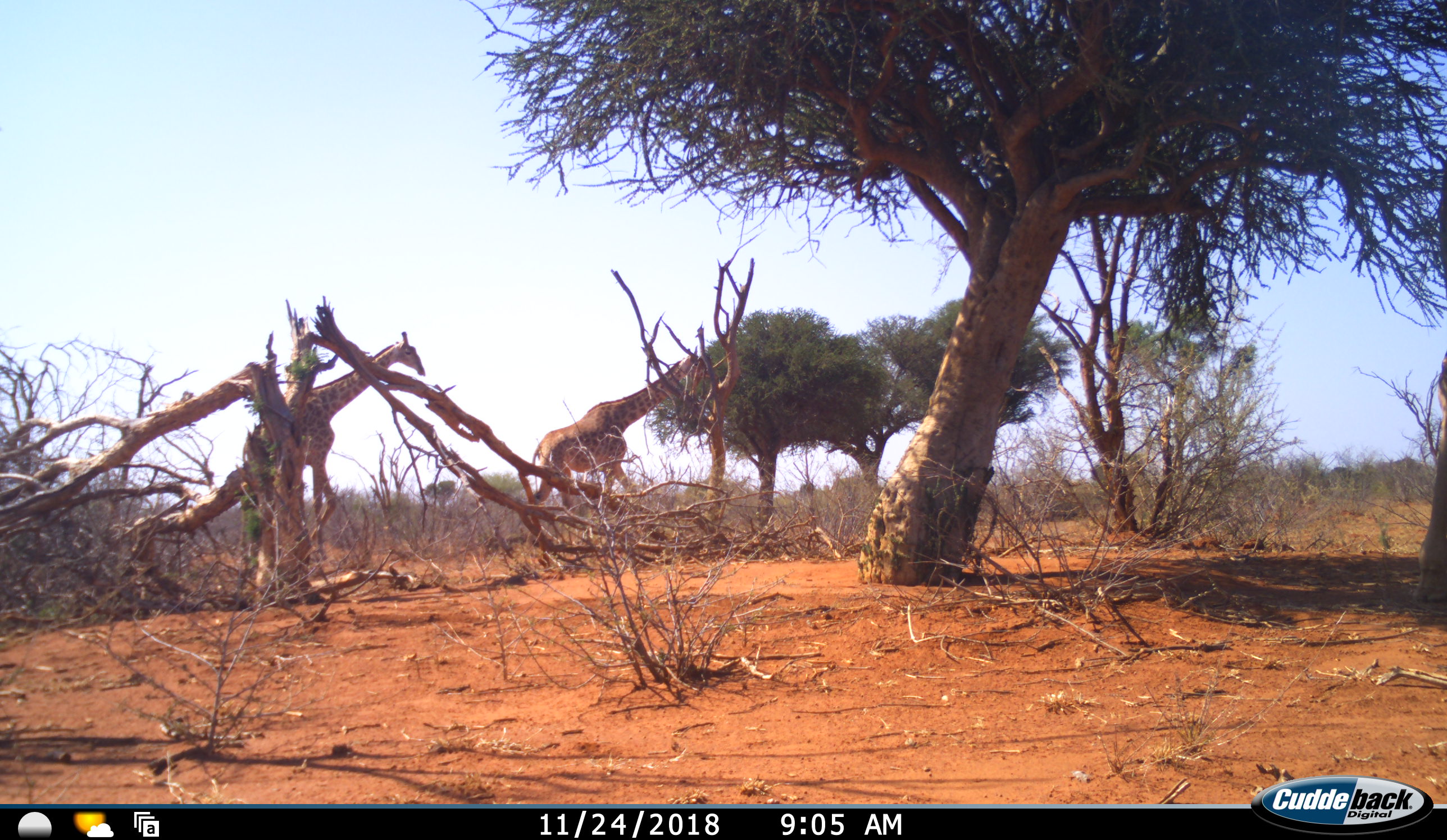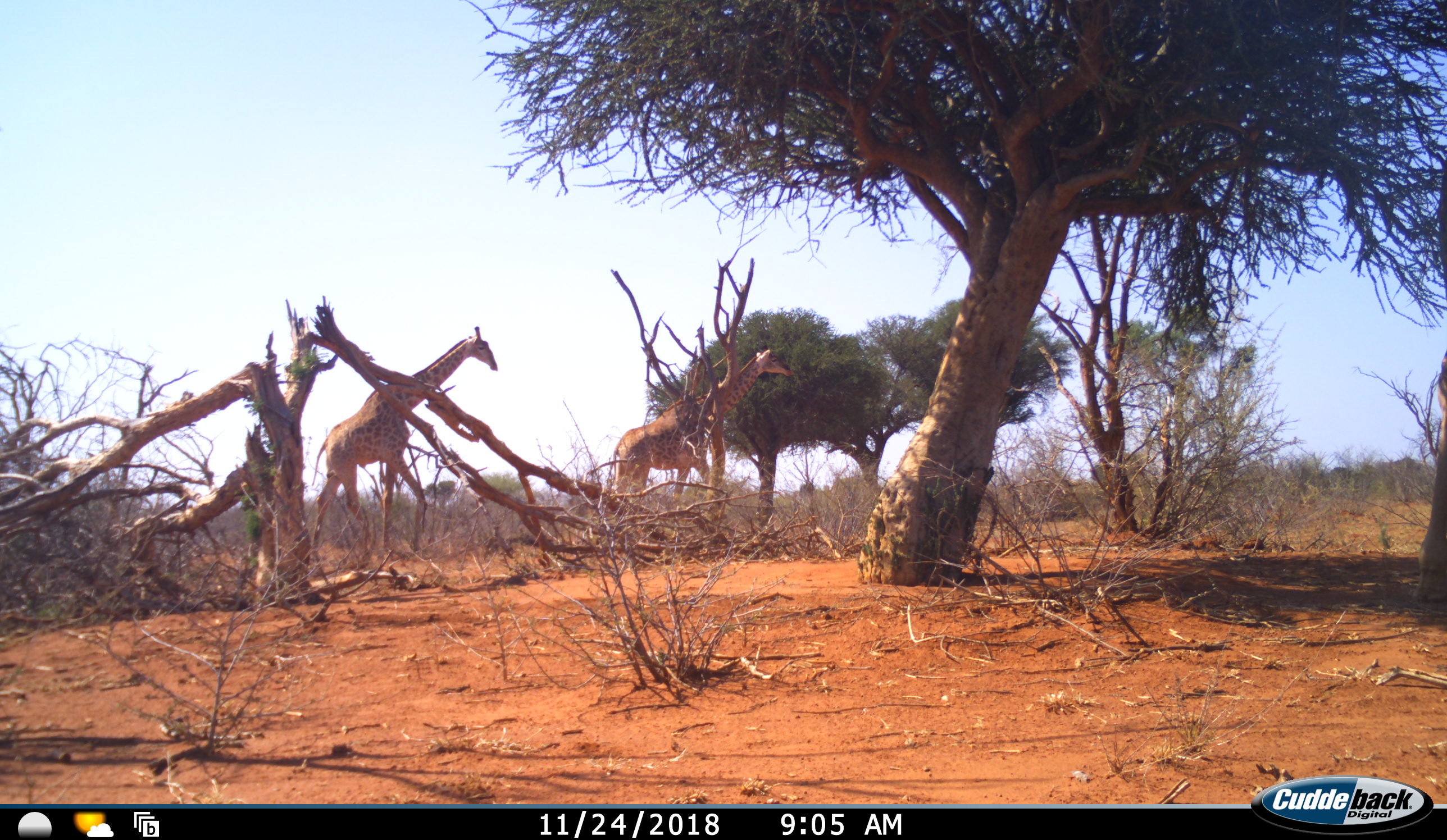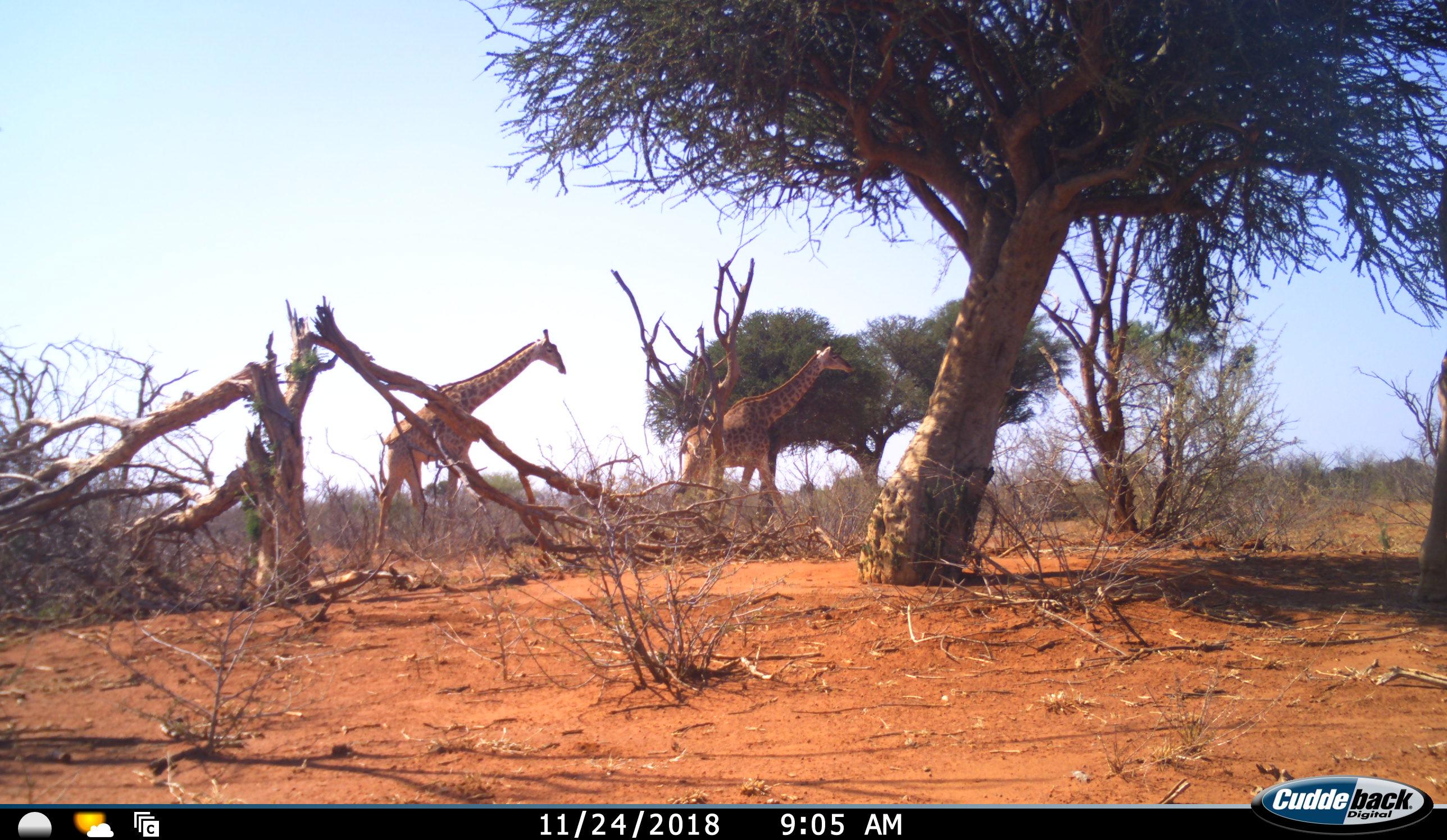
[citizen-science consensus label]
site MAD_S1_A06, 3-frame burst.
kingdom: Animalia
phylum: Chordata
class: Mammalia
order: Artiodactyla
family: Giraffidae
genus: Giraffa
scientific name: Giraffa camelopardalis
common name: giraffe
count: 2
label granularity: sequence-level